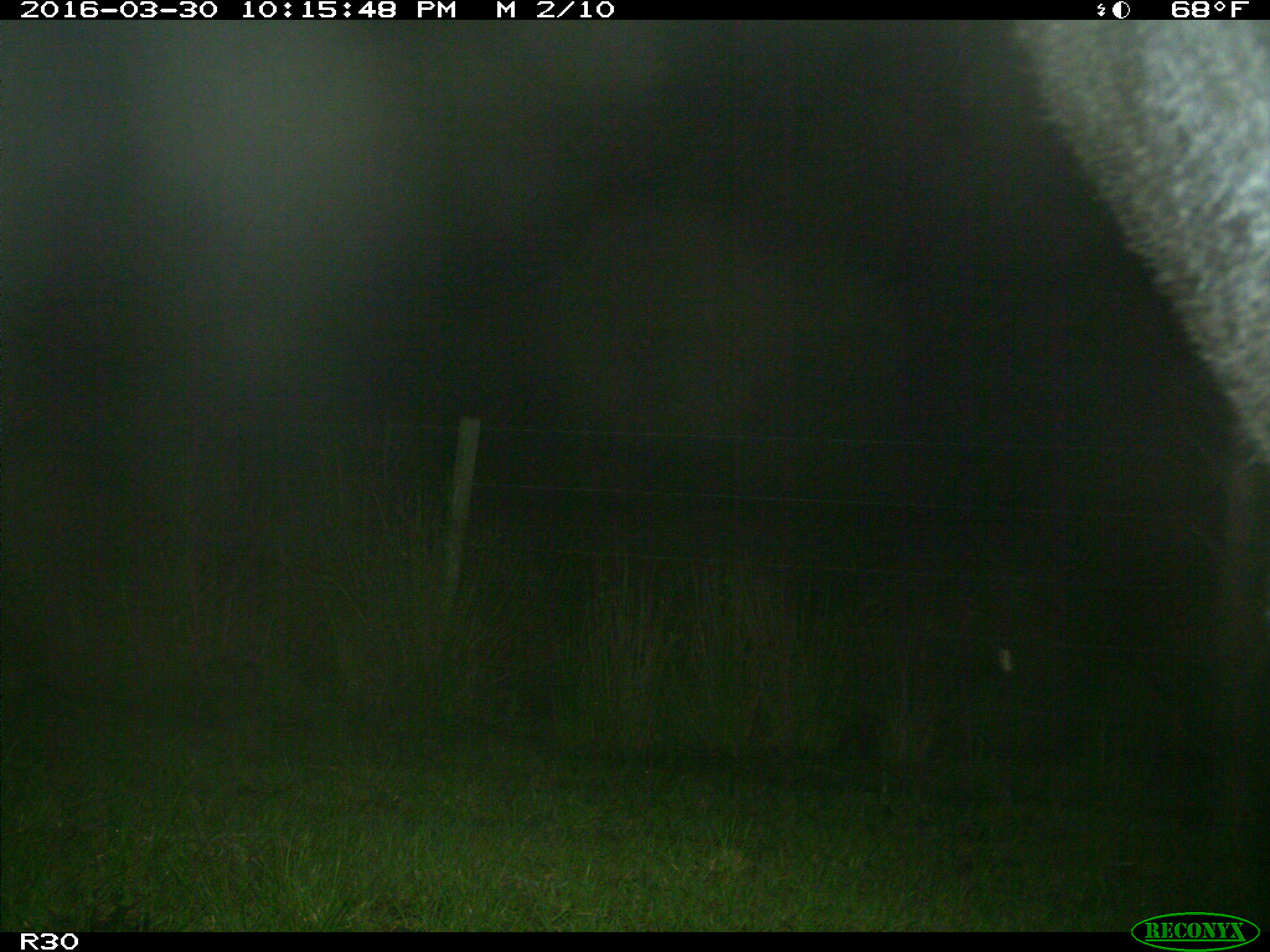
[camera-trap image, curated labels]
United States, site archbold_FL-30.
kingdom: Animalia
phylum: Chordata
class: Mammalia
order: Artiodactyla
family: Bovidae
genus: Bos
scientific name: Bos taurus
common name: domestic cow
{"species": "Bos taurus (domestic cow)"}